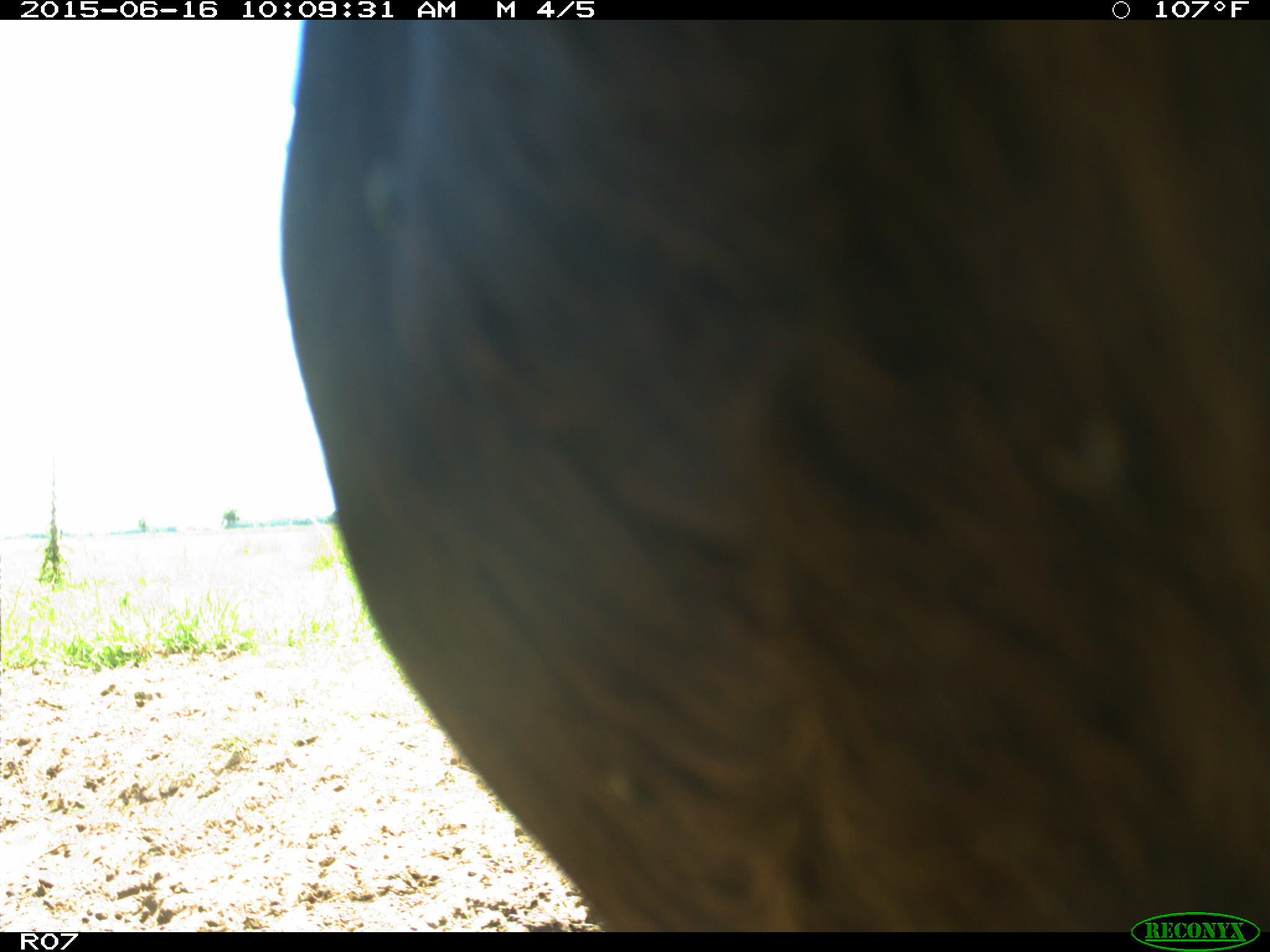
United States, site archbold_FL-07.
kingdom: Animalia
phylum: Chordata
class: Mammalia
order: Artiodactyla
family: Bovidae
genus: Bos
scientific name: Bos taurus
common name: domestic cow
Bos taurus (domestic cow).